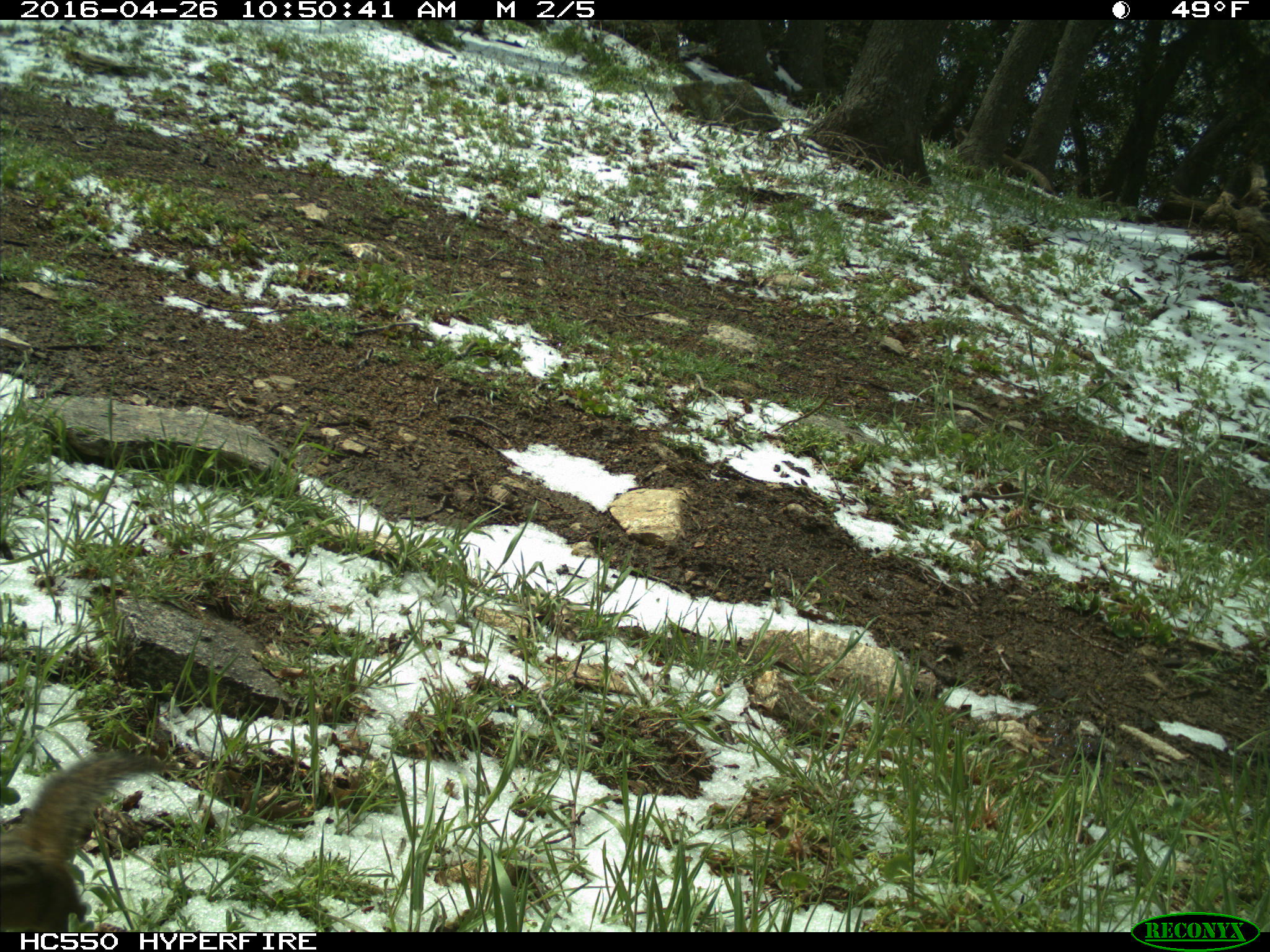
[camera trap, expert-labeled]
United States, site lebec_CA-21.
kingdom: Animalia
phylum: Chordata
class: Mammalia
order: Rodentia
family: Sciuridae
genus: Tamias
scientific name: Tamias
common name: chipmunk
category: unidentified chipmunk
Unidentified chipmunk (chipmunk) (Tamias).